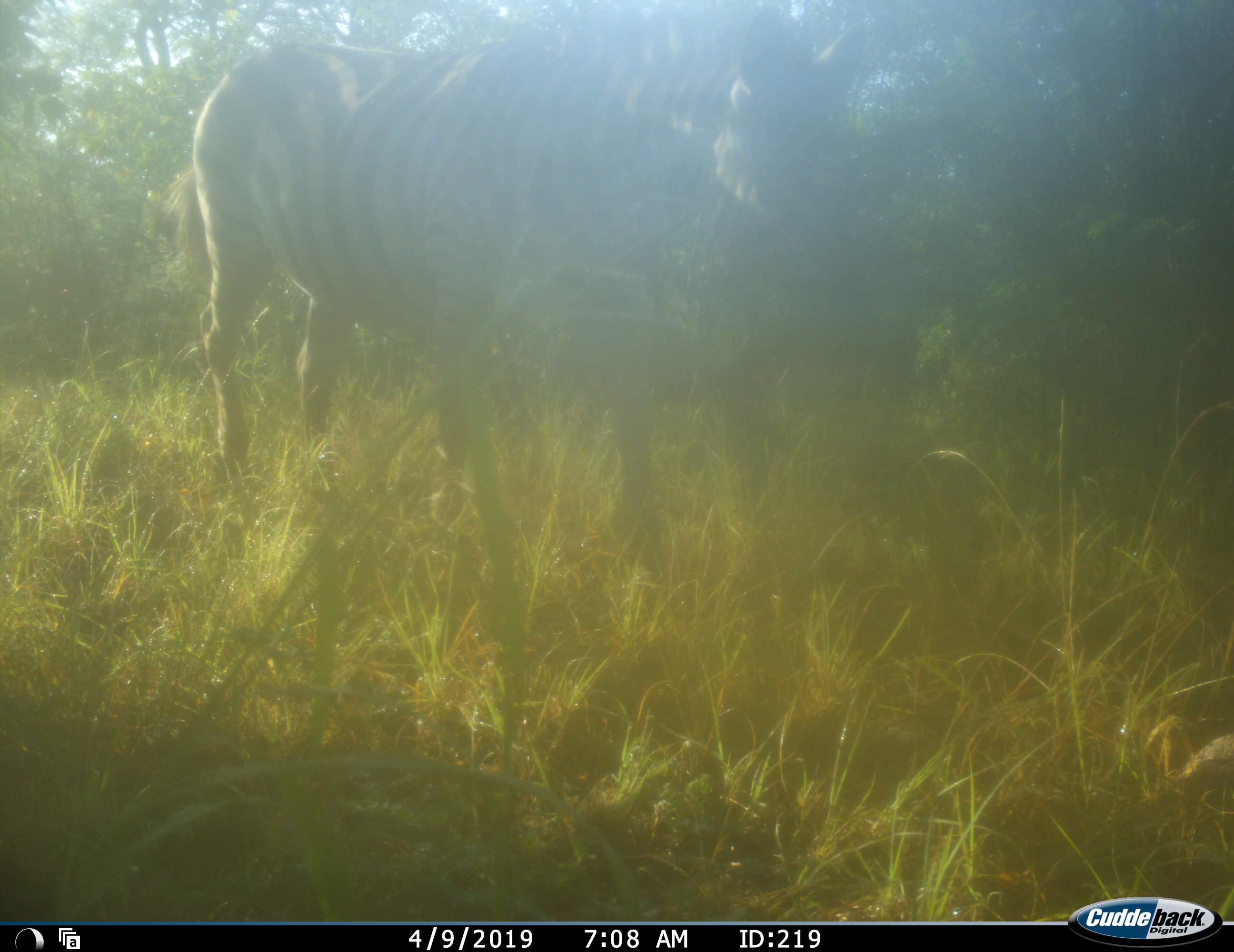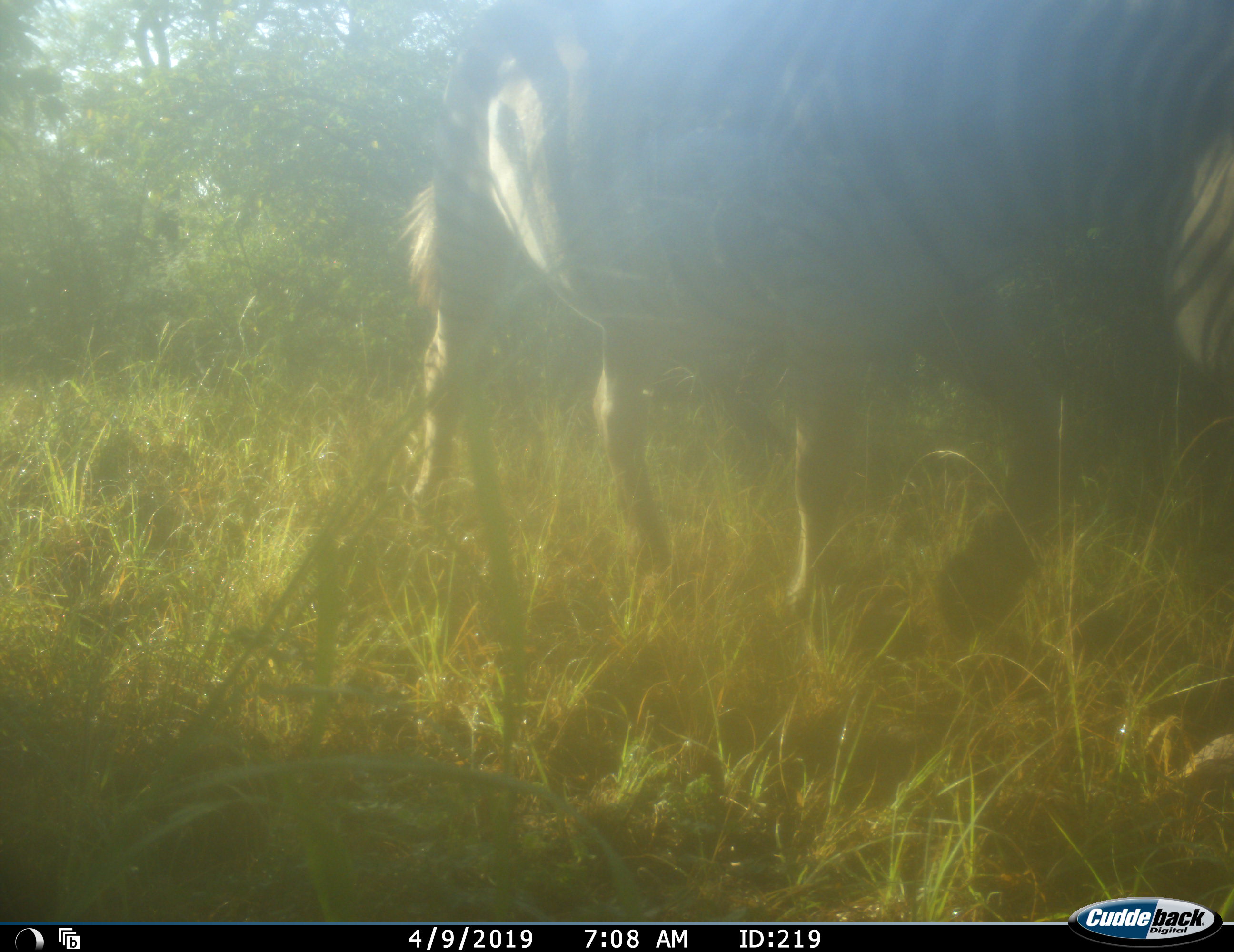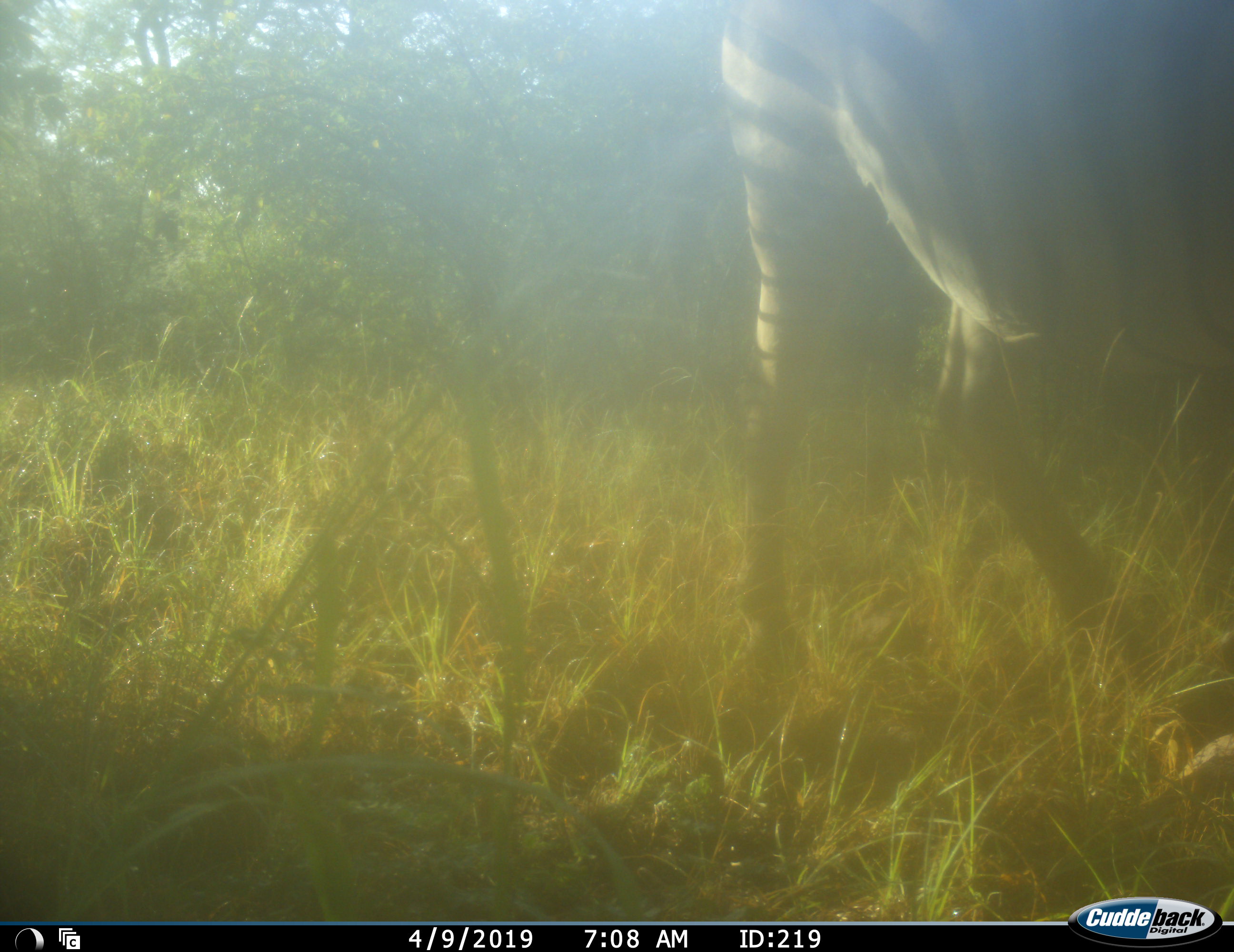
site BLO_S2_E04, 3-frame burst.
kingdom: Animalia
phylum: Chordata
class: Mammalia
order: Perissodactyla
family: Equidae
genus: Equus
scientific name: Equus quagga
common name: plains zebra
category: zebraplains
Zebraplains (plains zebra) (Equus quagga), count 1. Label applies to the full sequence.